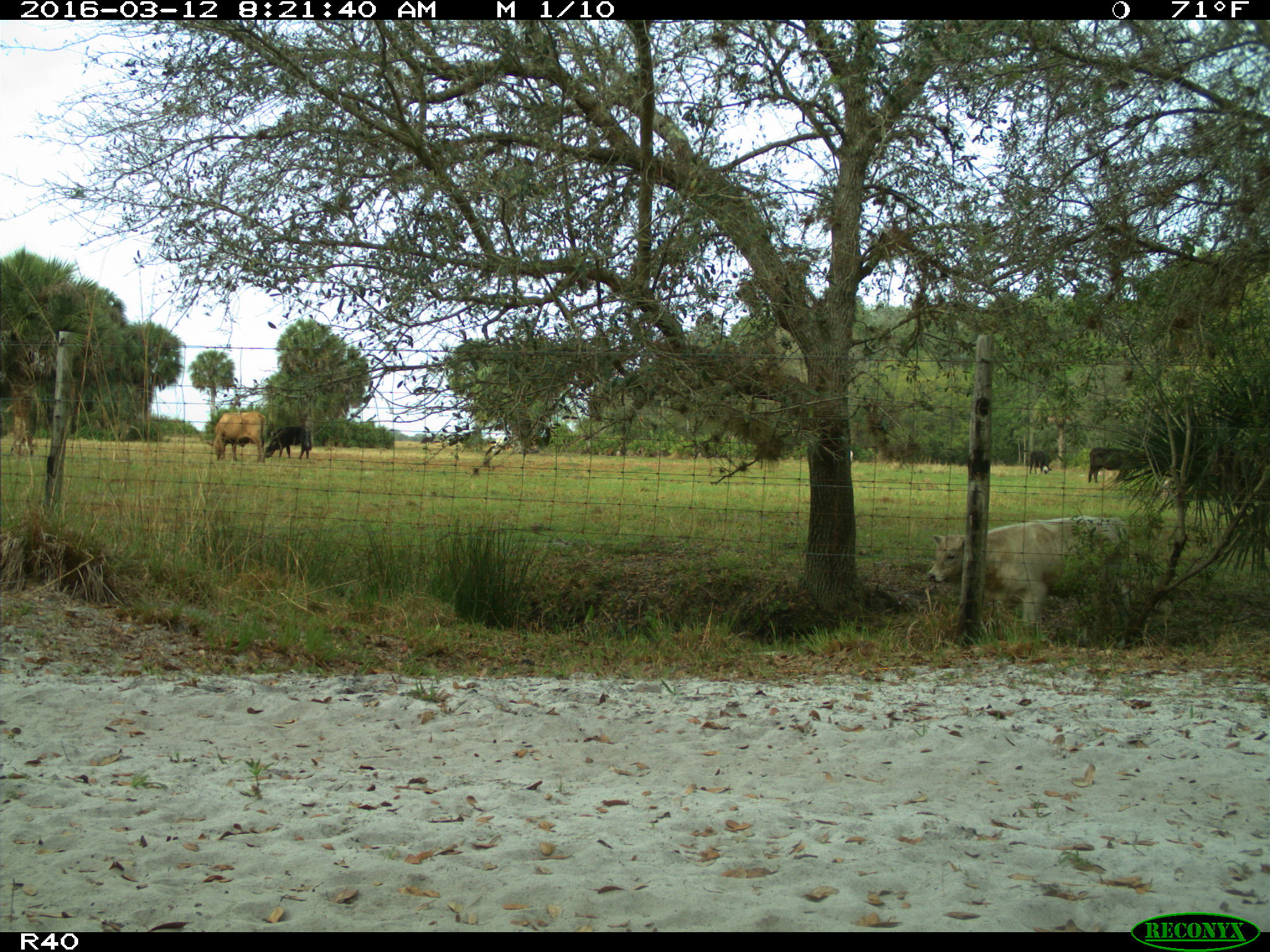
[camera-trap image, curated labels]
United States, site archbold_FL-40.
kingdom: Animalia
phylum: Chordata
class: Mammalia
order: Artiodactyla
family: Bovidae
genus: Bos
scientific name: Bos taurus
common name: domestic cow